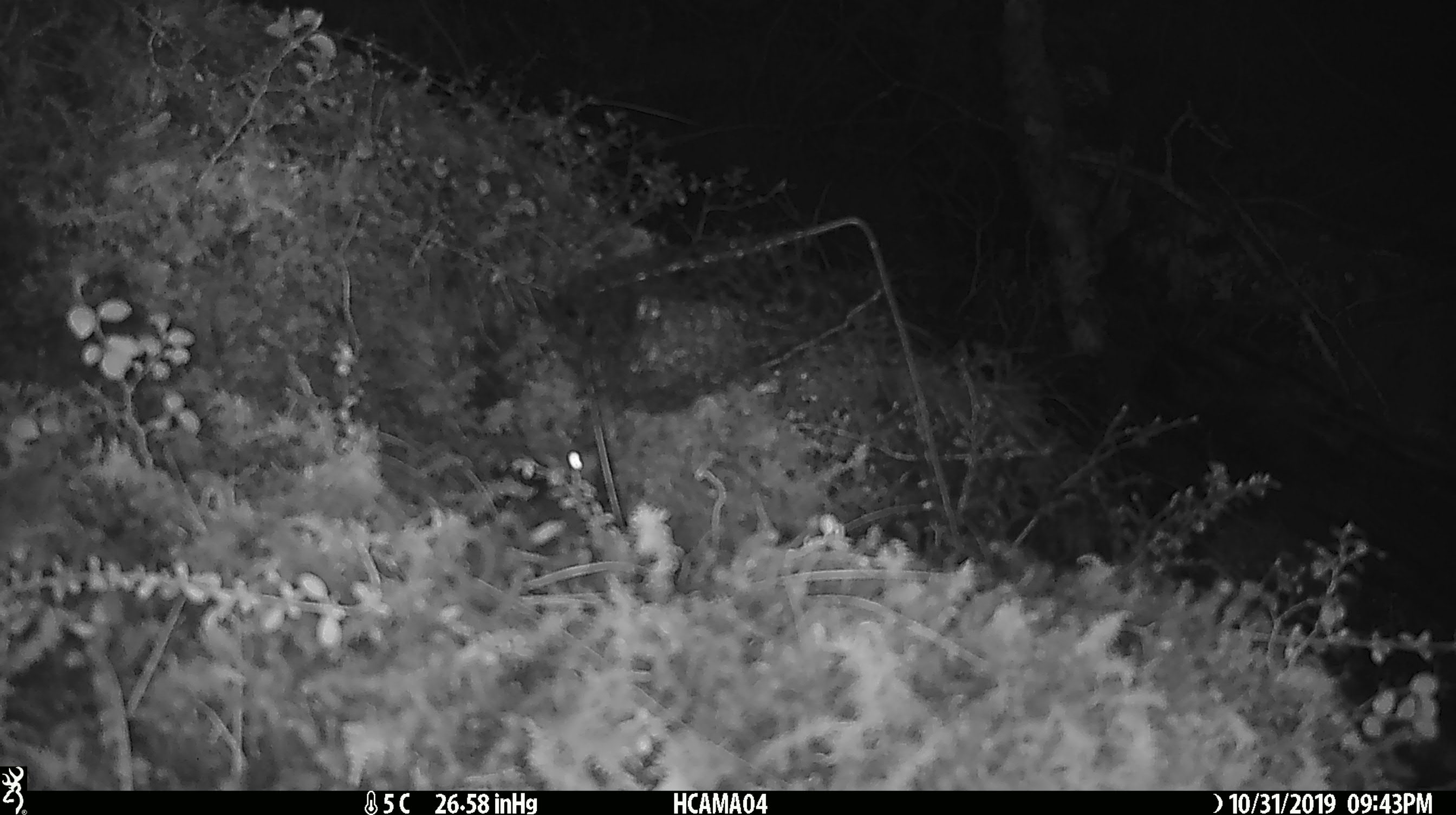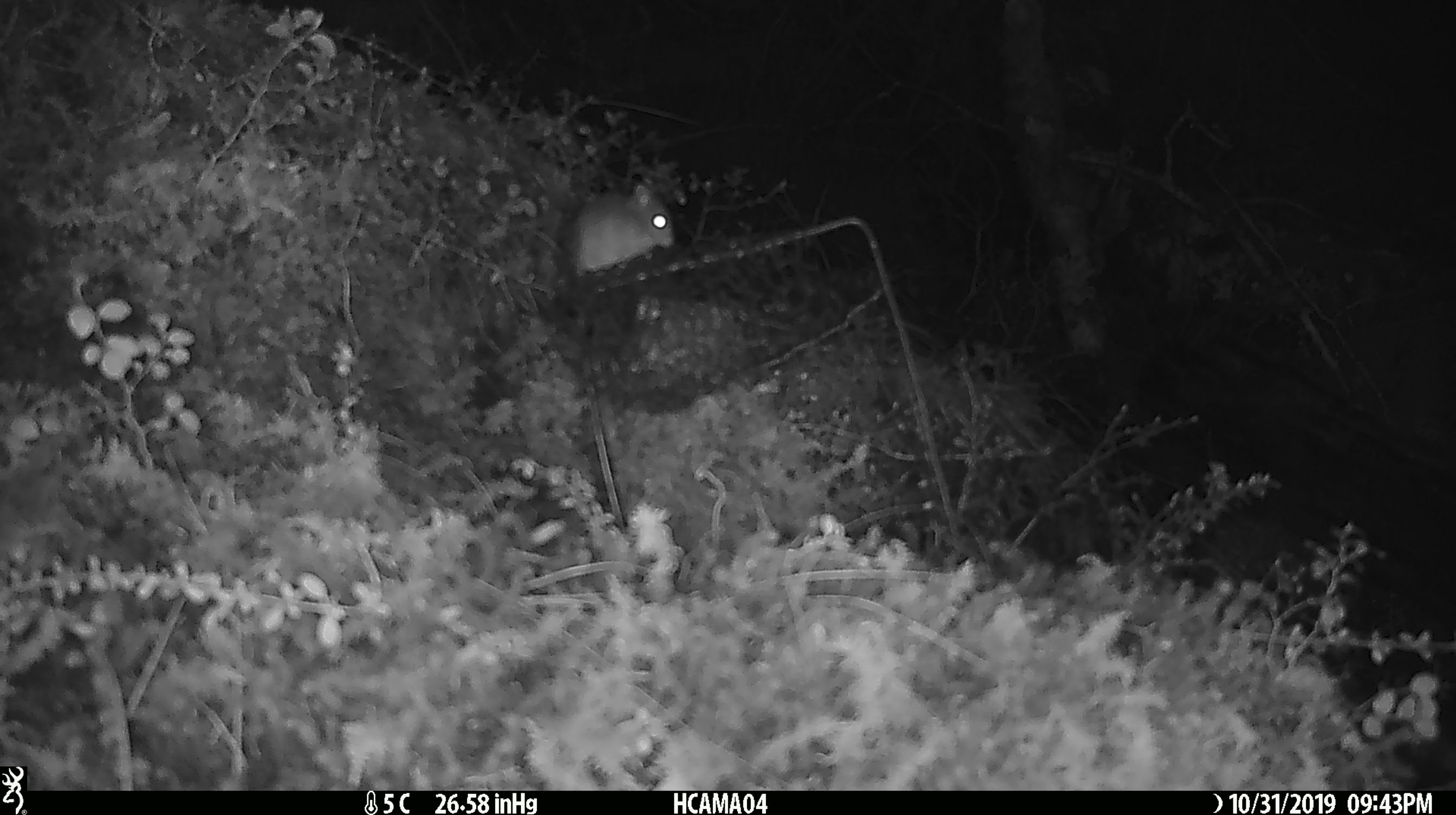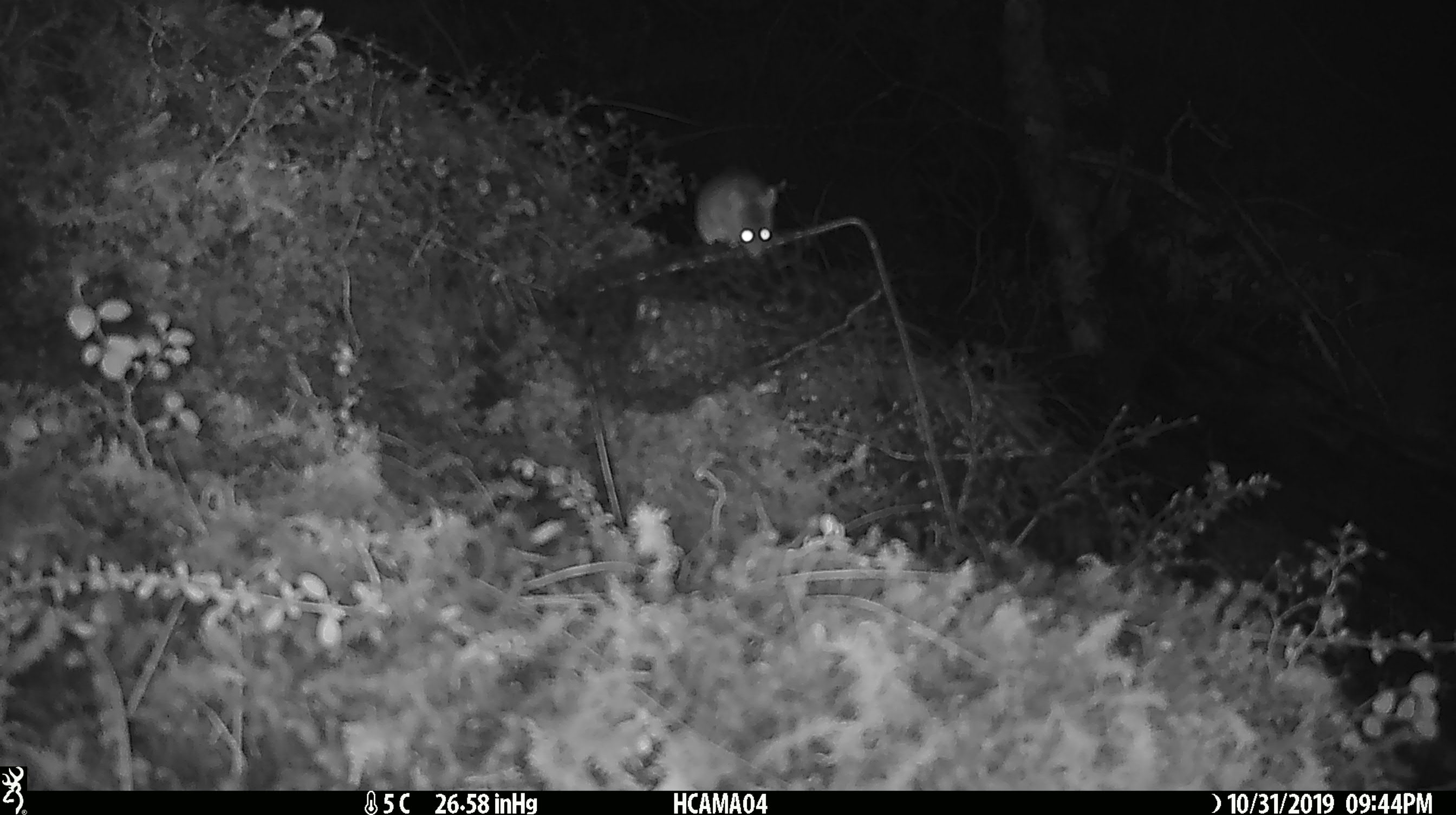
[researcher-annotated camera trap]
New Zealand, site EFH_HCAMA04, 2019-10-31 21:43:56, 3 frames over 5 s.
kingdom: Animalia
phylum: Chordata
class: Mammalia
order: Rodentia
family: Muridae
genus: Mus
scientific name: Mus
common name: mouse